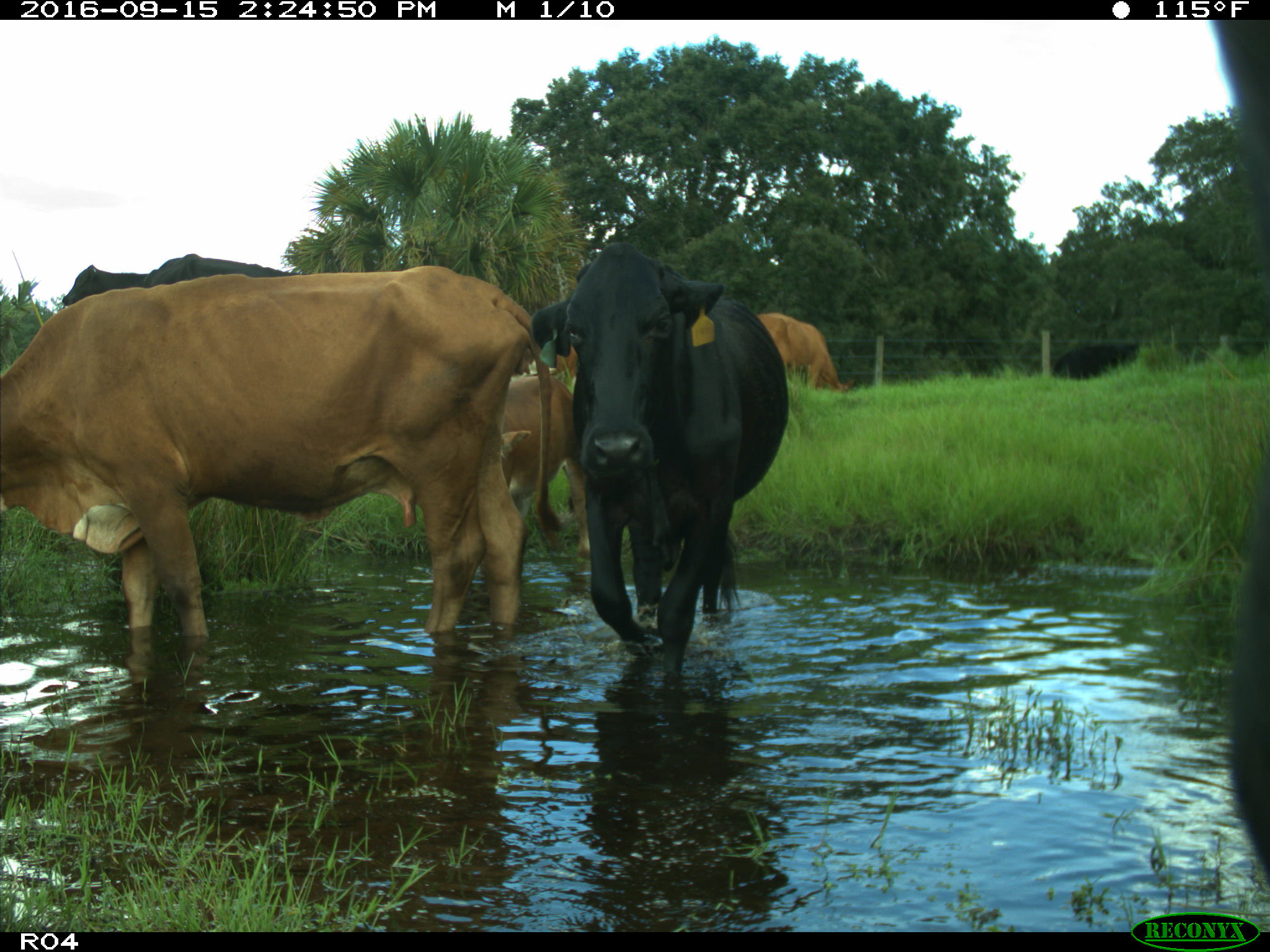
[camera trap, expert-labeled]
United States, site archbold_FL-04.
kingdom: Animalia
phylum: Chordata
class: Mammalia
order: Artiodactyla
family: Bovidae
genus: Bos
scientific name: Bos taurus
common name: domestic cow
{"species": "Bos taurus (domestic cow)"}